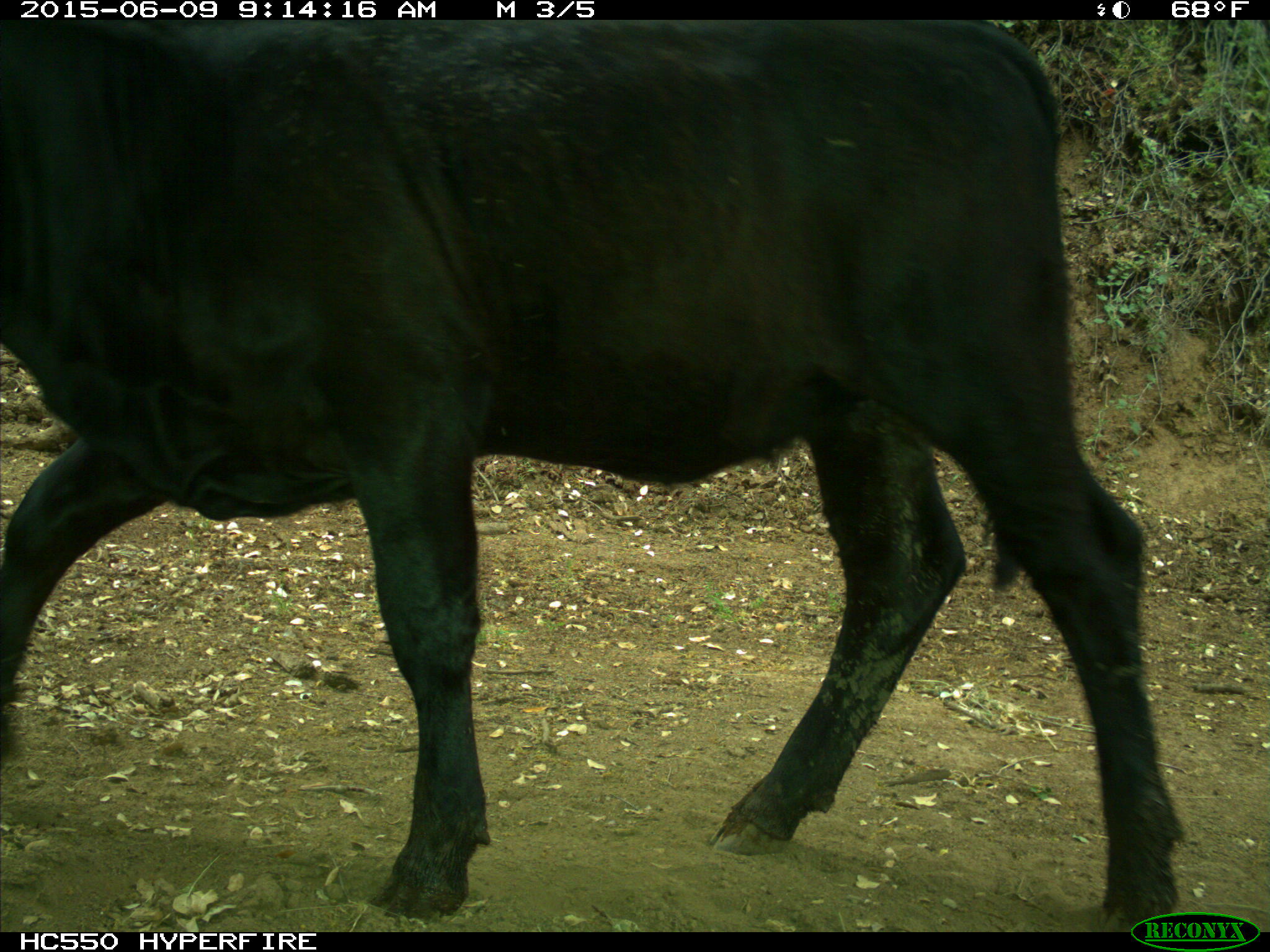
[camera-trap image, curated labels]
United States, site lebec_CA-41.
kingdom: Animalia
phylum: Chordata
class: Mammalia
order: Artiodactyla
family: Bovidae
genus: Bos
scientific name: Bos taurus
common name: domestic cow